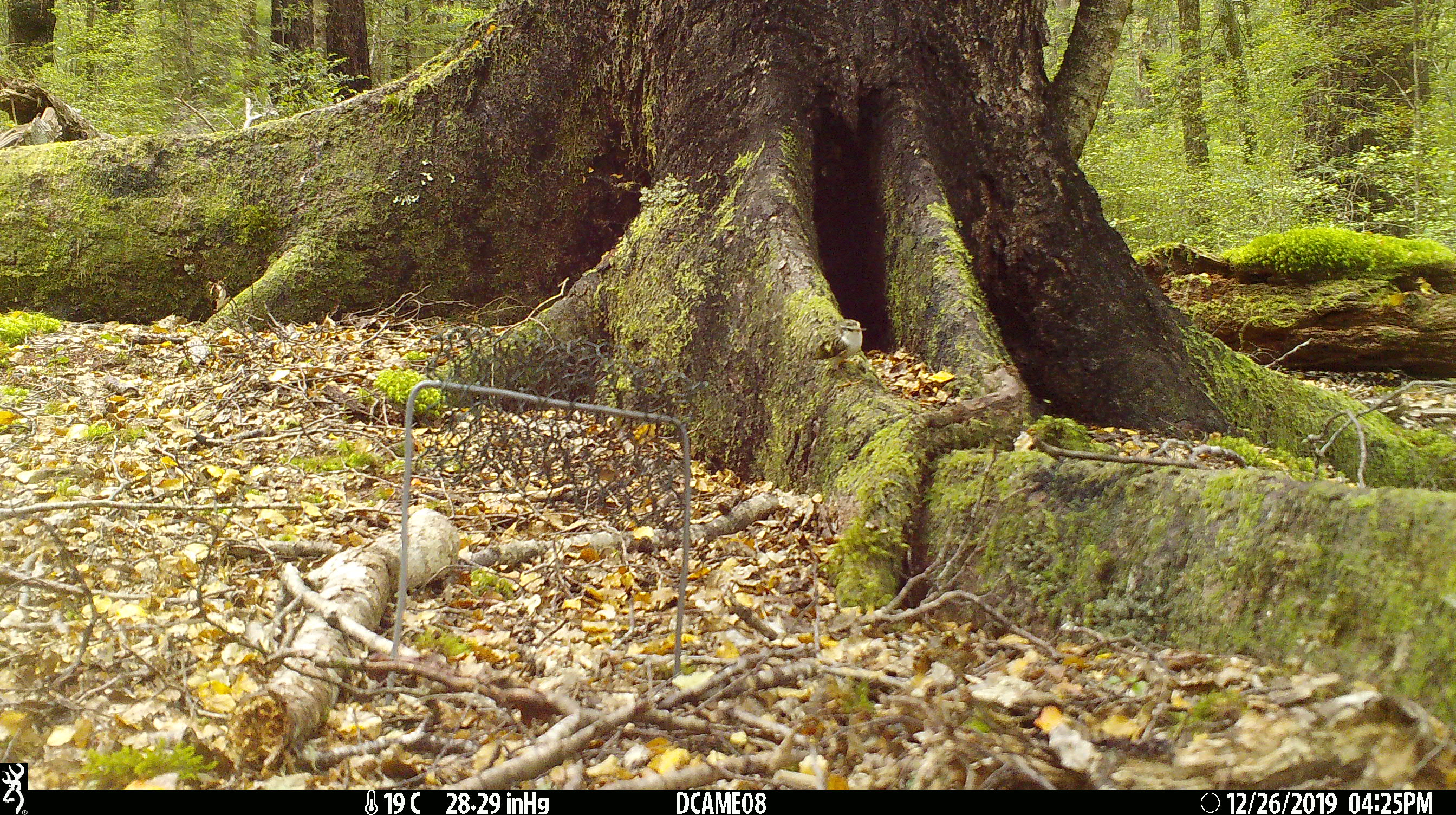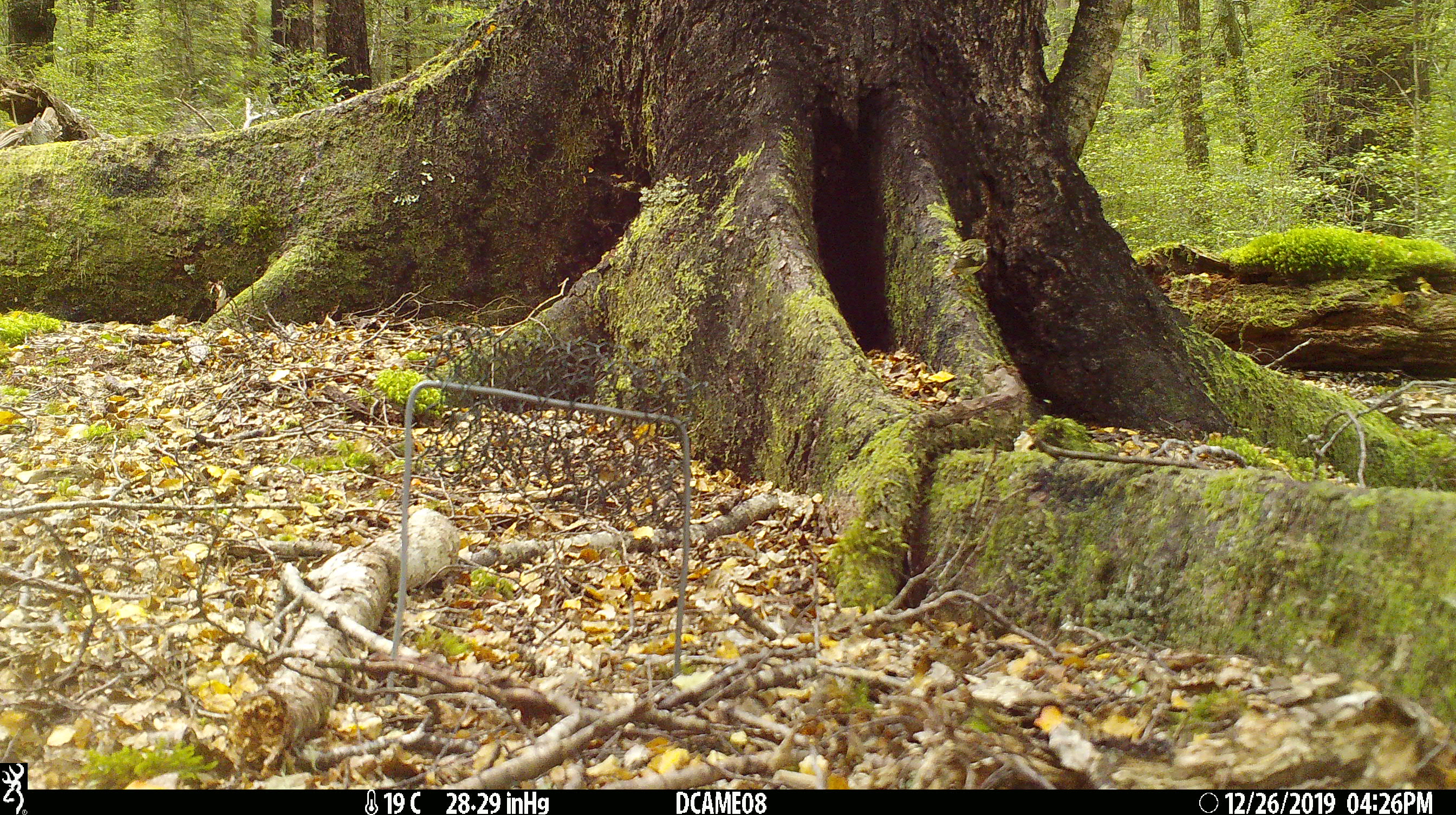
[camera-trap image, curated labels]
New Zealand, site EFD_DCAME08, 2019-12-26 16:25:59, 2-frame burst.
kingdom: Animalia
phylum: Chordata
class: Aves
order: Passeriformes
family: Acanthisittidae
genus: Acanthisitta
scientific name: Acanthisitta chloris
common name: rifleman